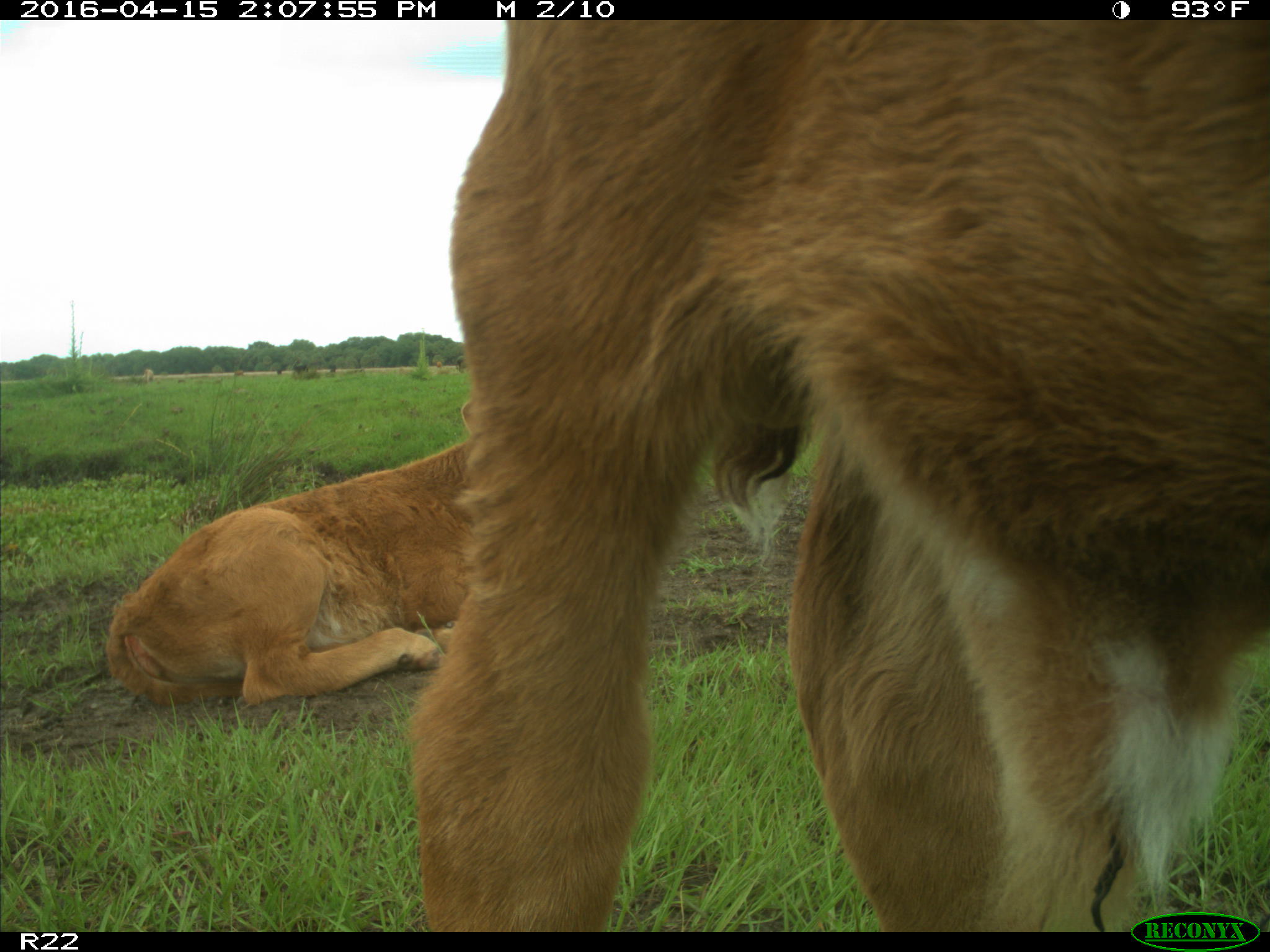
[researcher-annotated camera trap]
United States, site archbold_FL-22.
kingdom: Animalia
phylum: Chordata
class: Mammalia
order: Artiodactyla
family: Bovidae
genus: Bos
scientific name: Bos taurus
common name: domestic cow